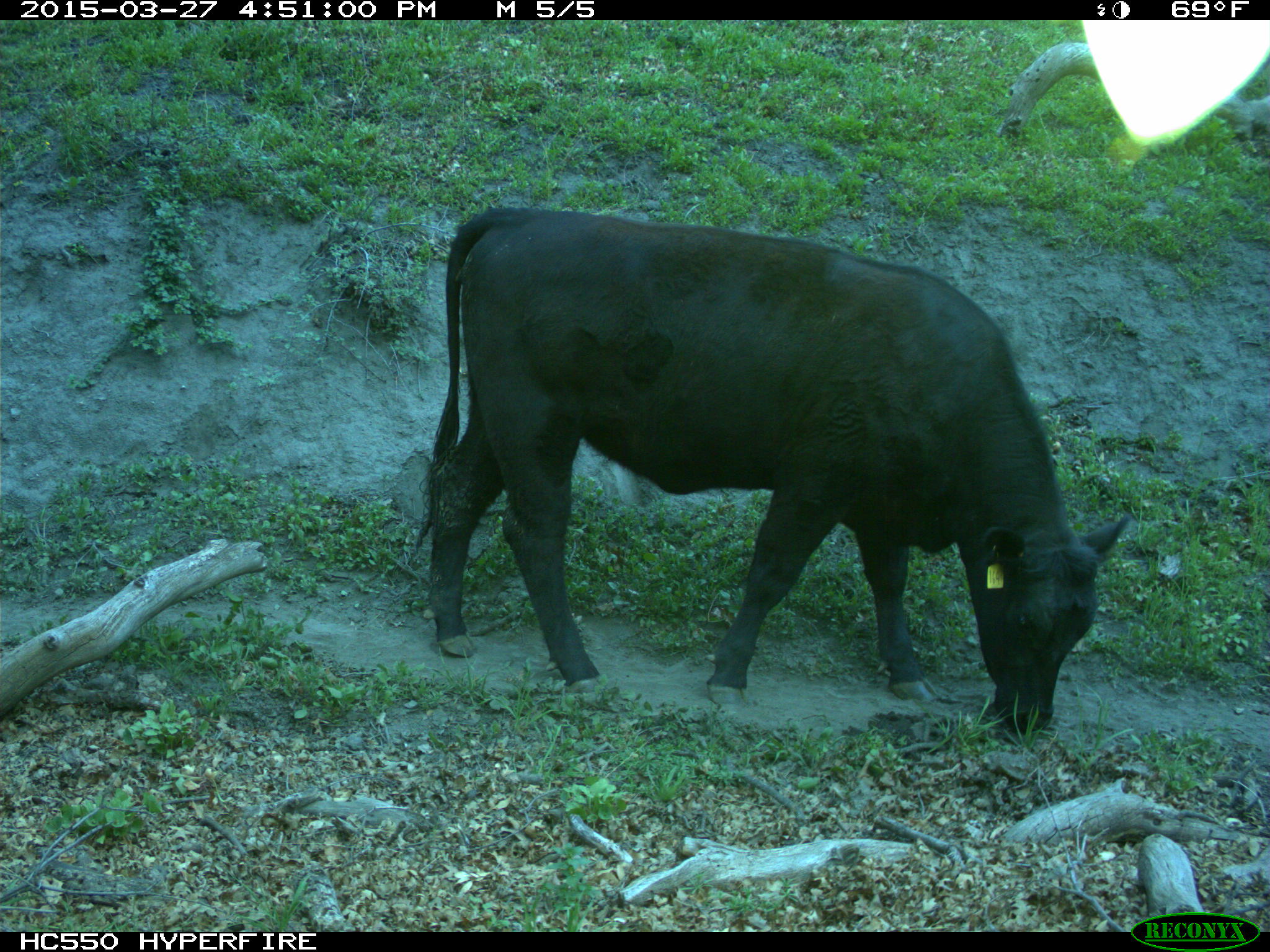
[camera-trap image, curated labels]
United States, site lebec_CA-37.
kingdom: Animalia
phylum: Chordata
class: Mammalia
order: Artiodactyla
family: Bovidae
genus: Bos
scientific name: Bos taurus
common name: domestic cow